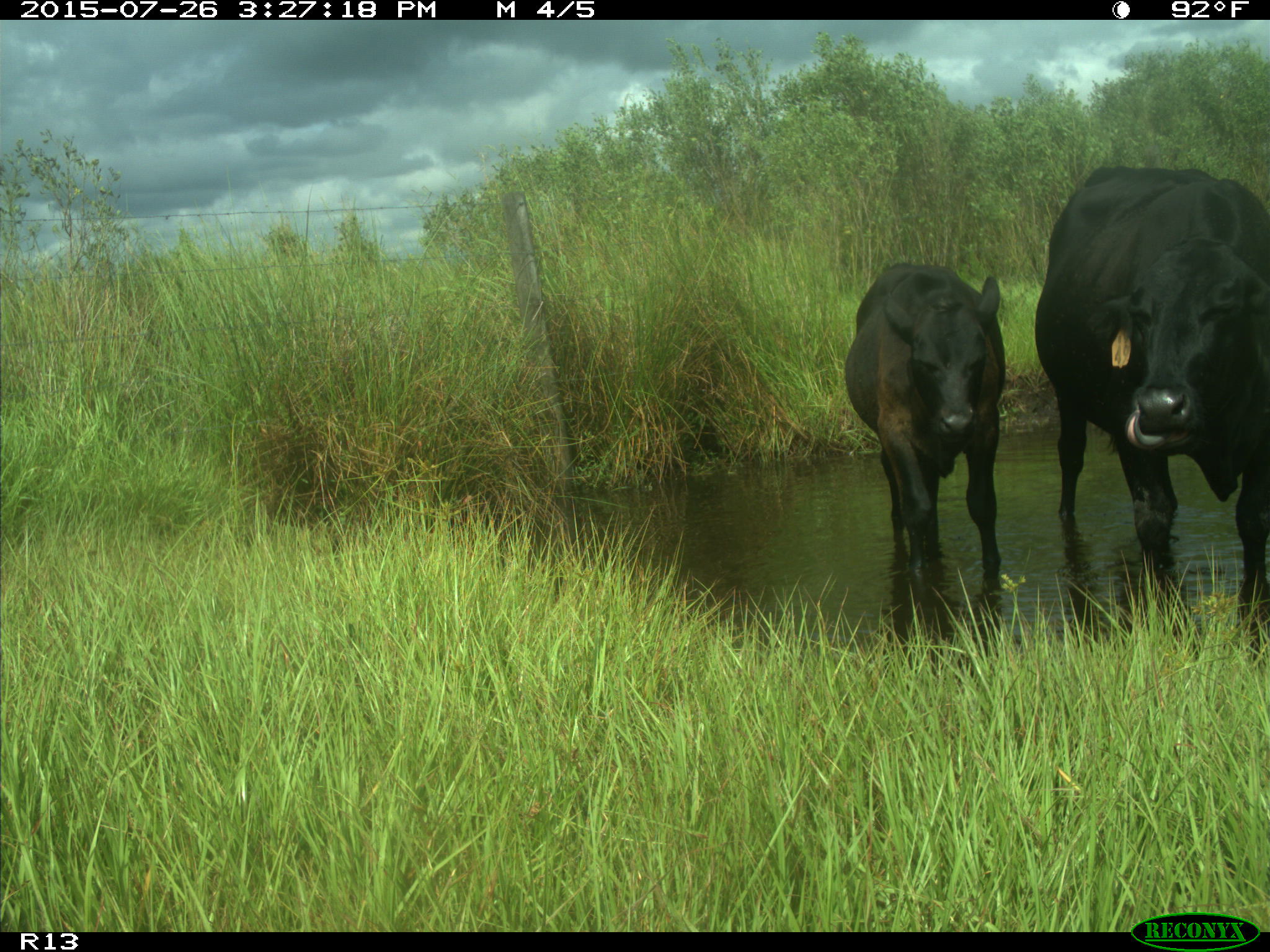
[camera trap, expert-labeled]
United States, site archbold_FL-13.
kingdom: Animalia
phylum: Chordata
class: Mammalia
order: Artiodactyla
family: Bovidae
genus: Bos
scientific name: Bos taurus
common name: domestic cow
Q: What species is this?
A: Bos taurus (domestic cow).